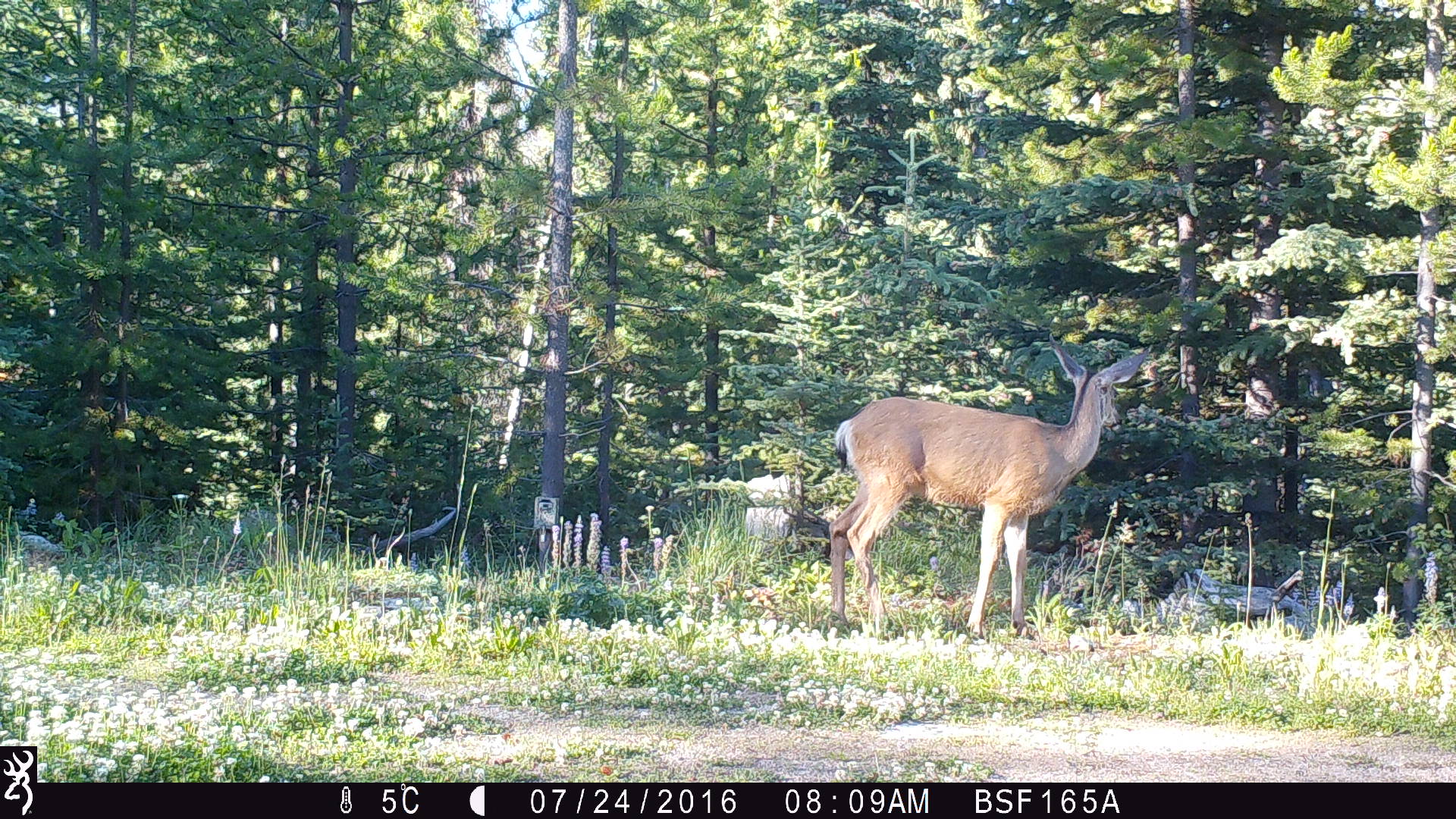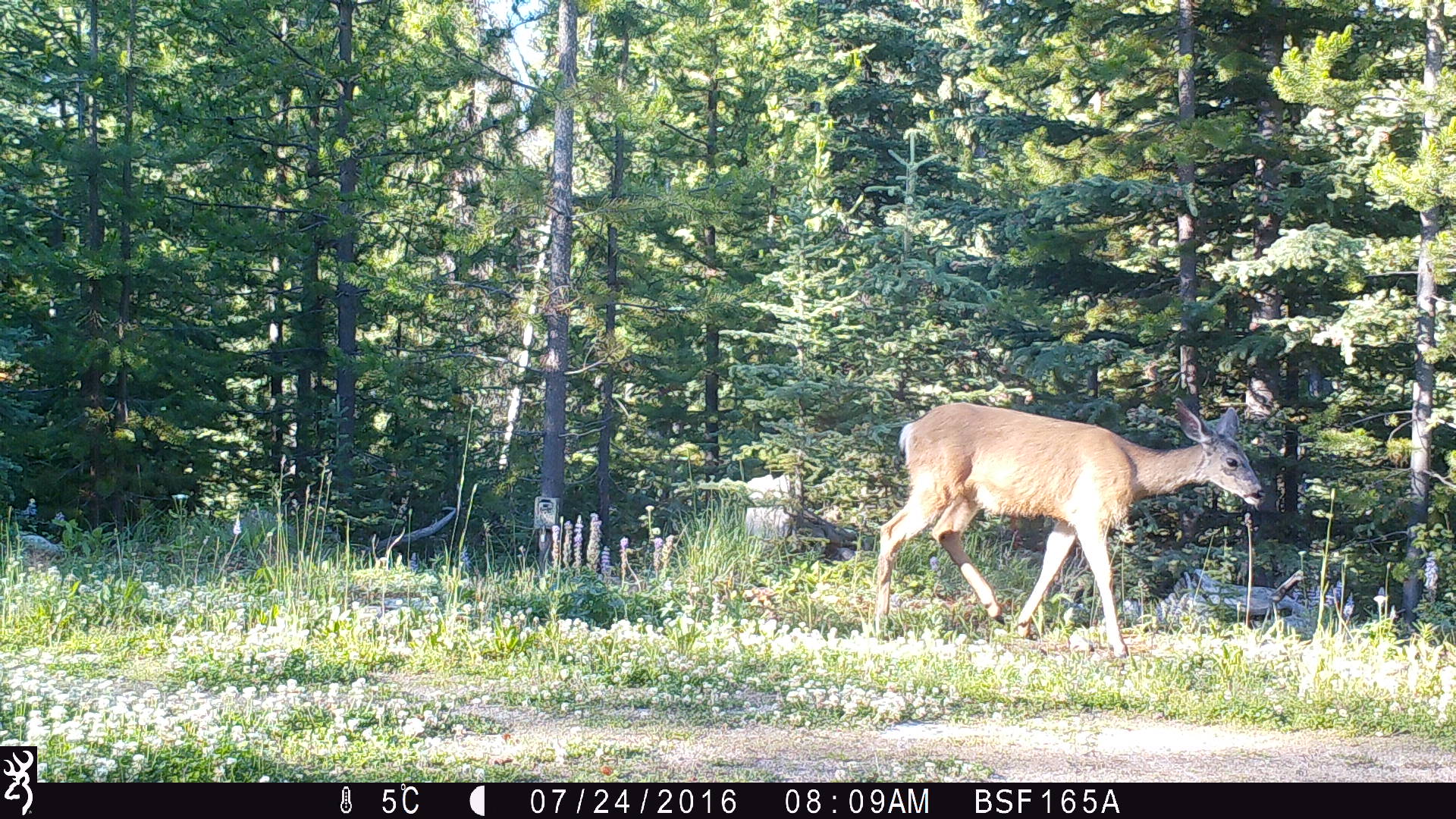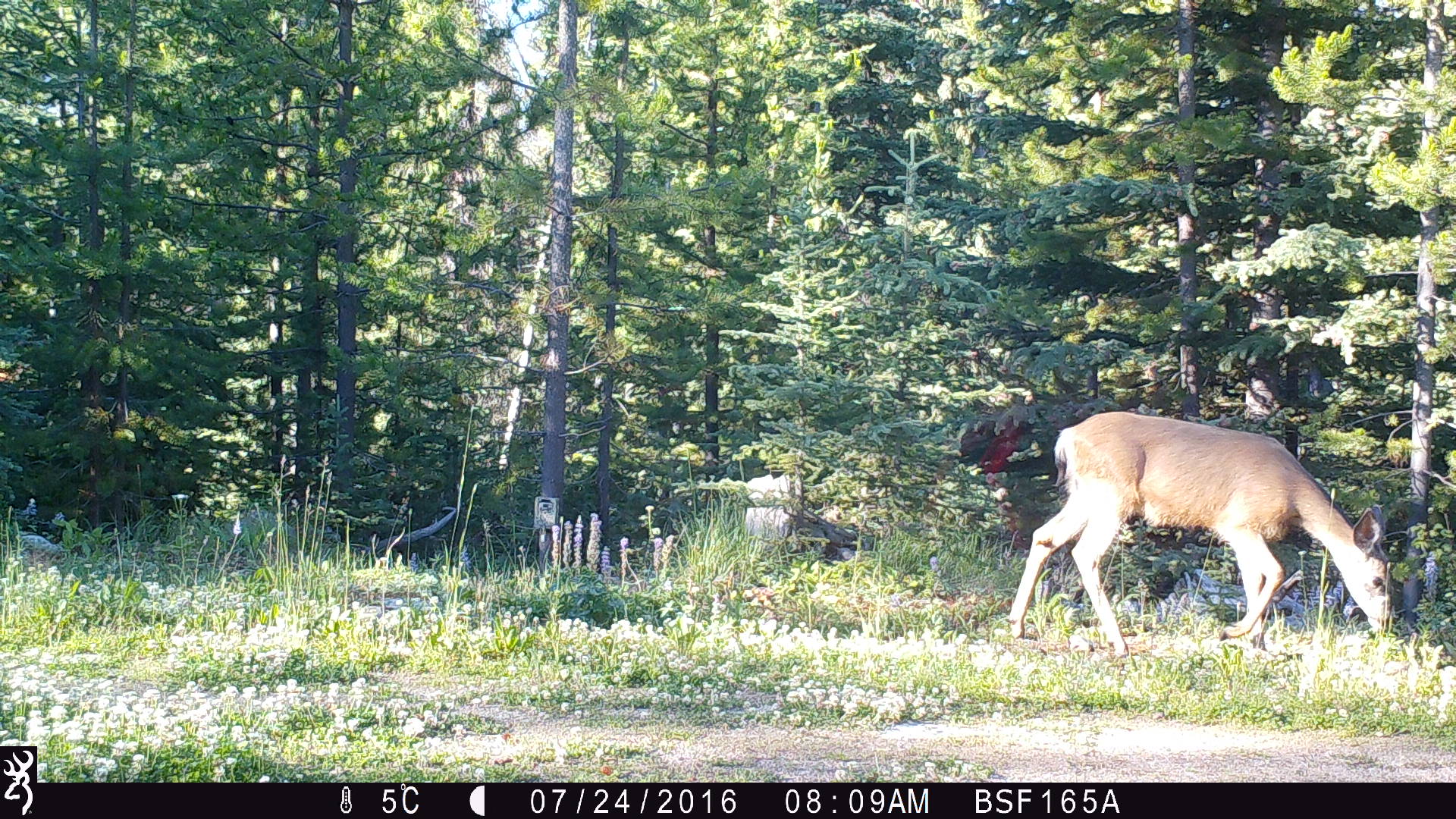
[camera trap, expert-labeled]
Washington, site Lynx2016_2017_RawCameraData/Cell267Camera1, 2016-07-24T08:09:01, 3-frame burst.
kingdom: Animalia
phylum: Chordata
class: Mammalia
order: Artiodactyla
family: Cervidae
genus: Odocoileus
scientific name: Odocoileus hemionus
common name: mule deer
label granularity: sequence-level